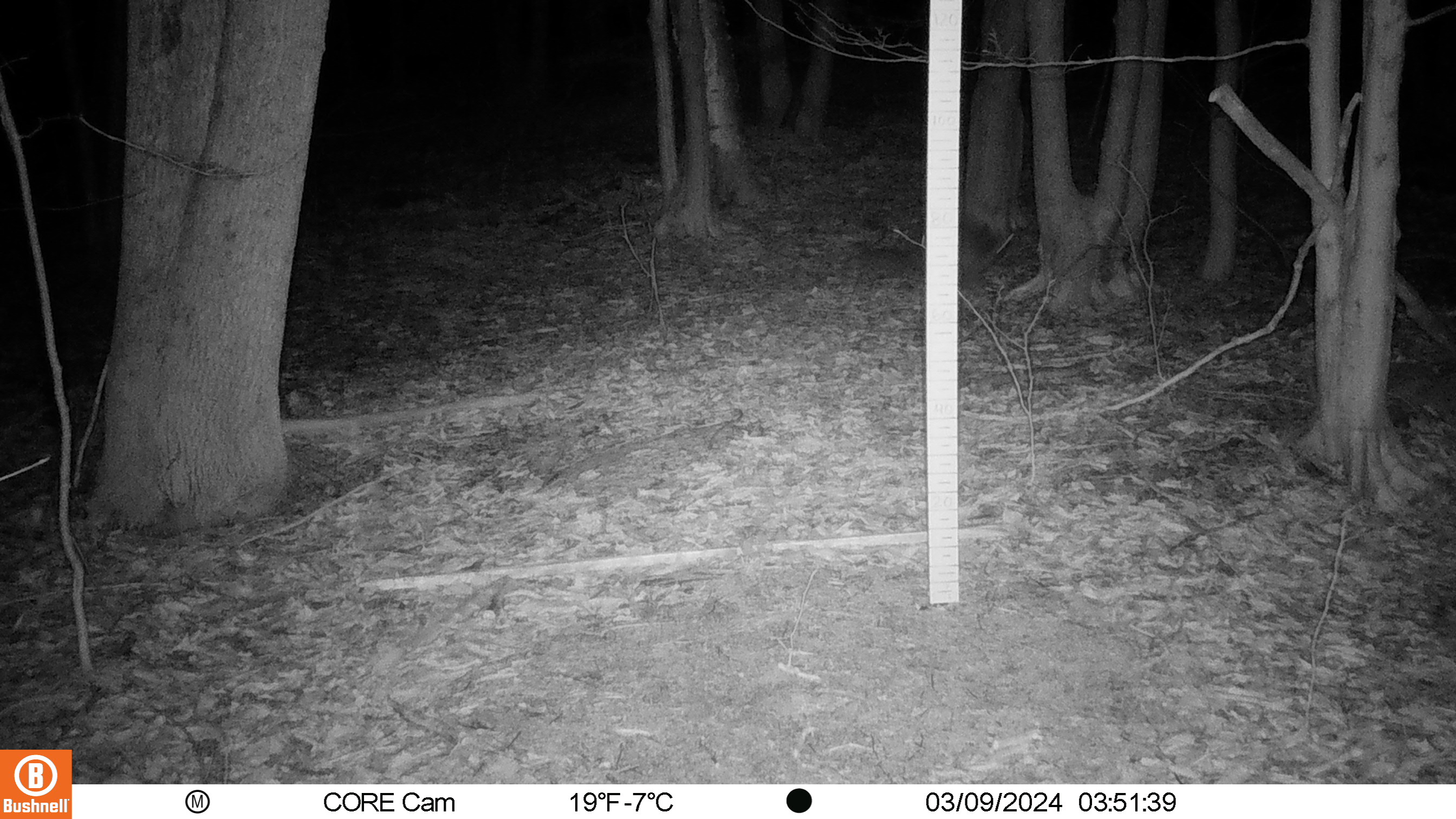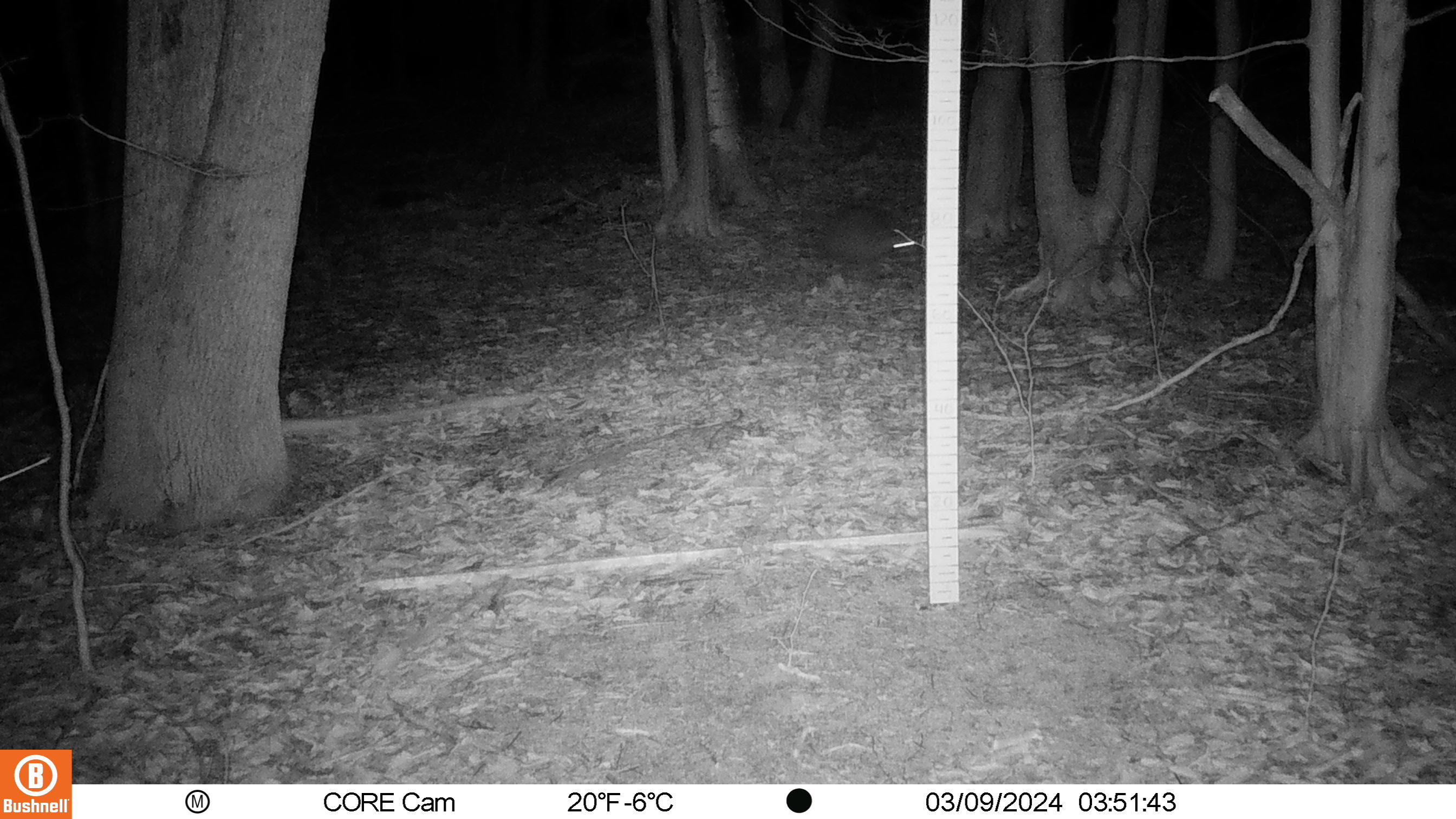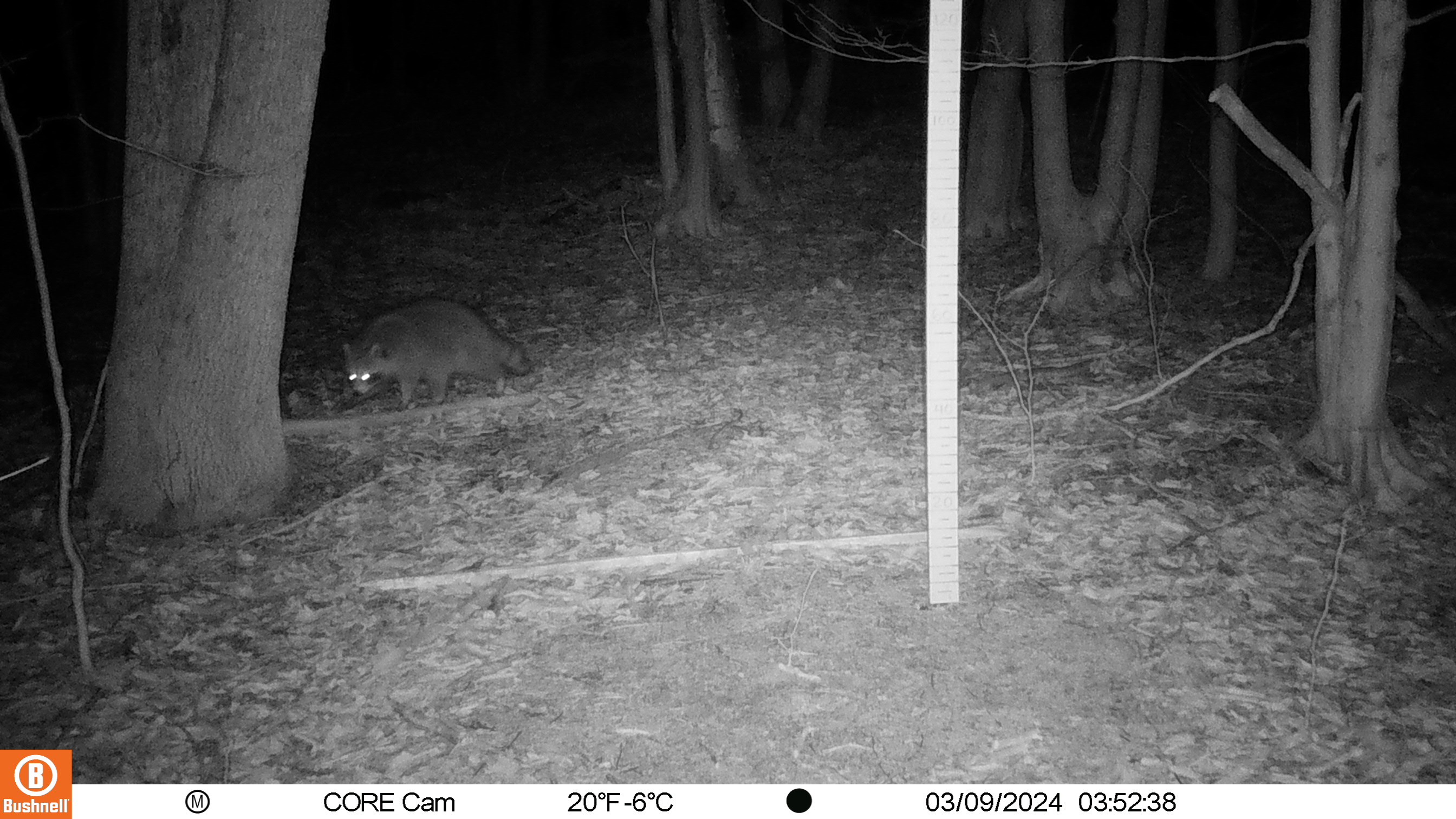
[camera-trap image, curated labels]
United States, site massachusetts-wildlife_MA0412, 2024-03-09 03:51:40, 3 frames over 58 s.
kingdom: Animalia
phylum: Chordata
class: Mammalia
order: Carnivora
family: Procyonidae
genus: Procyon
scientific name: Procyon lotor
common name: raccoon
Raccoon (Procyon lotor).